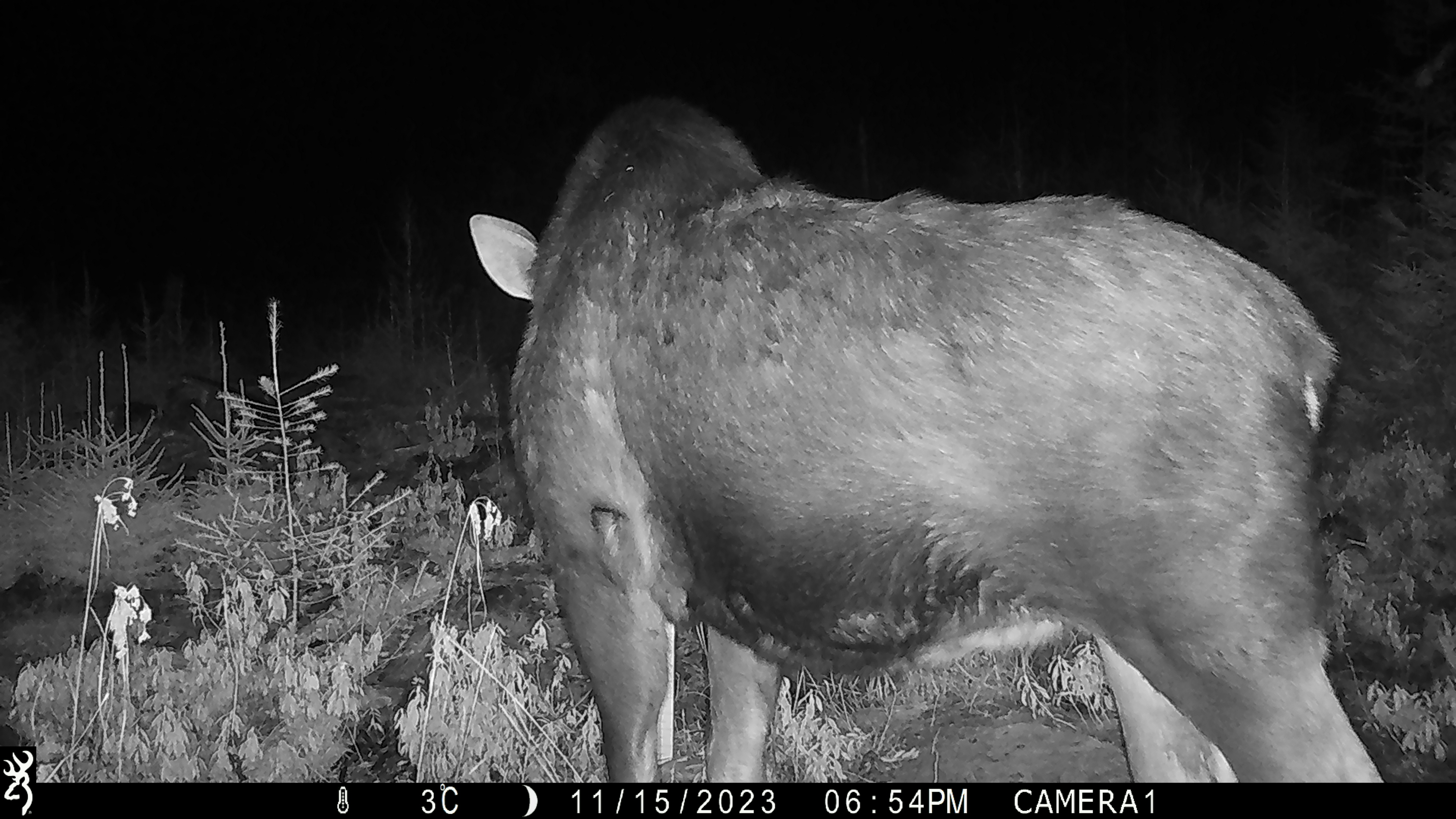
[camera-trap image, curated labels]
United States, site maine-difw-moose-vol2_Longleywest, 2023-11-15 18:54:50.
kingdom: Animalia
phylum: Chordata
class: Mammalia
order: Artiodactyla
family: Cervidae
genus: Alces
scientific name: Alces alces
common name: moose